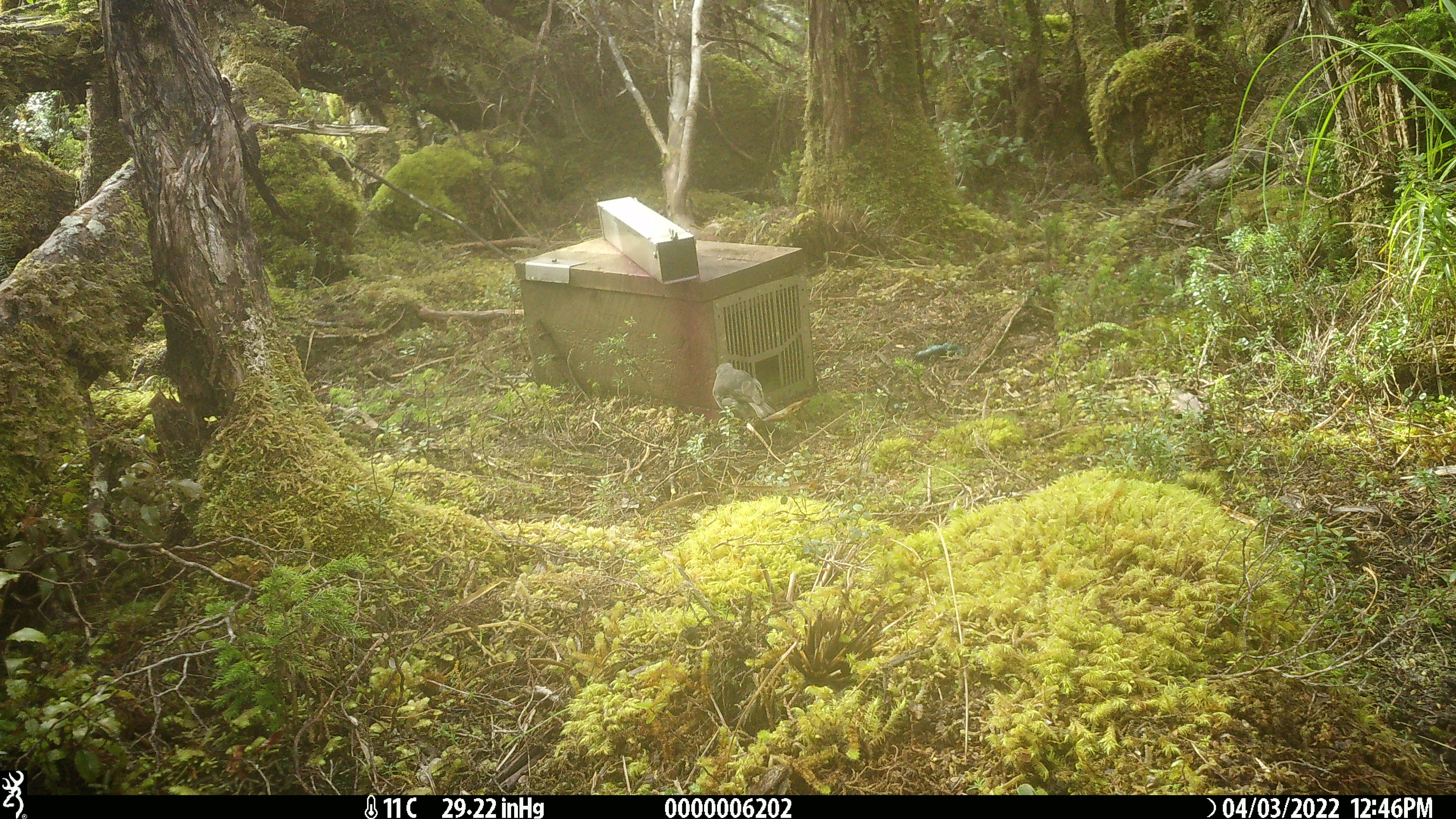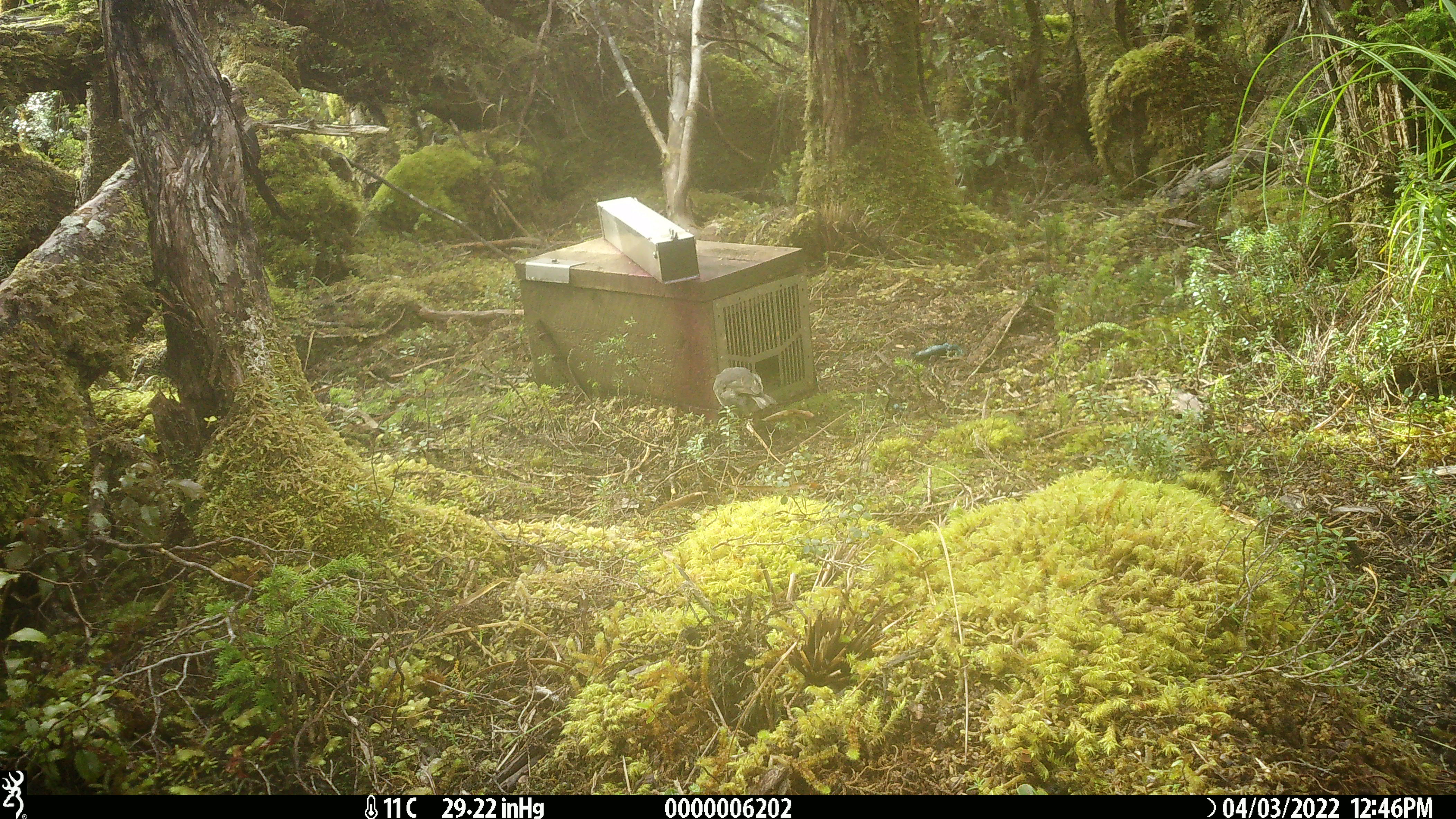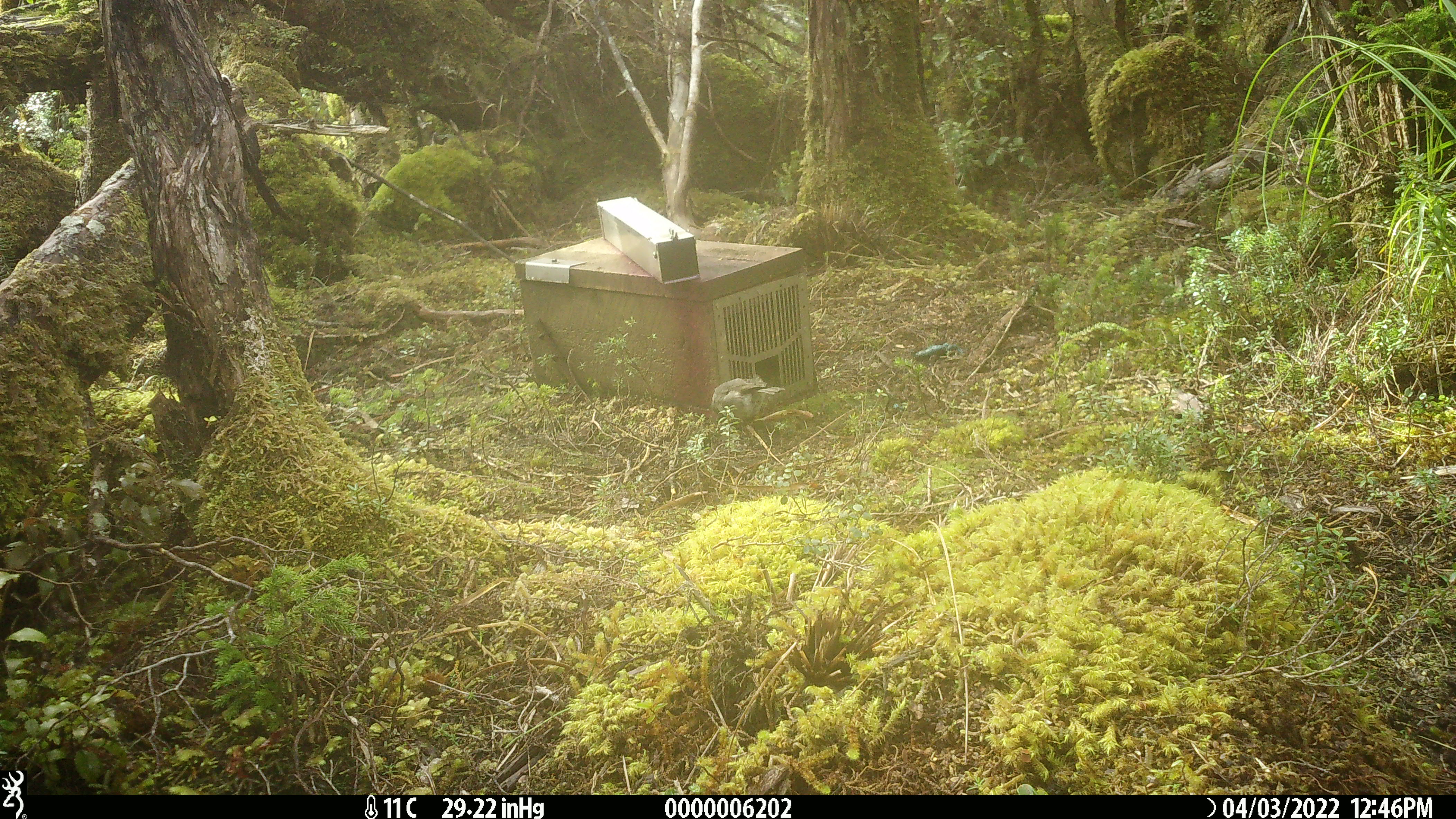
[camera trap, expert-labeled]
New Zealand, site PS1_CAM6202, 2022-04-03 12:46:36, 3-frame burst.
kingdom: Animalia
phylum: Chordata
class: Aves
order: Passeriformes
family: Petroicidae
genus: Petroica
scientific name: Petroica australis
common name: new zealand robin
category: robin